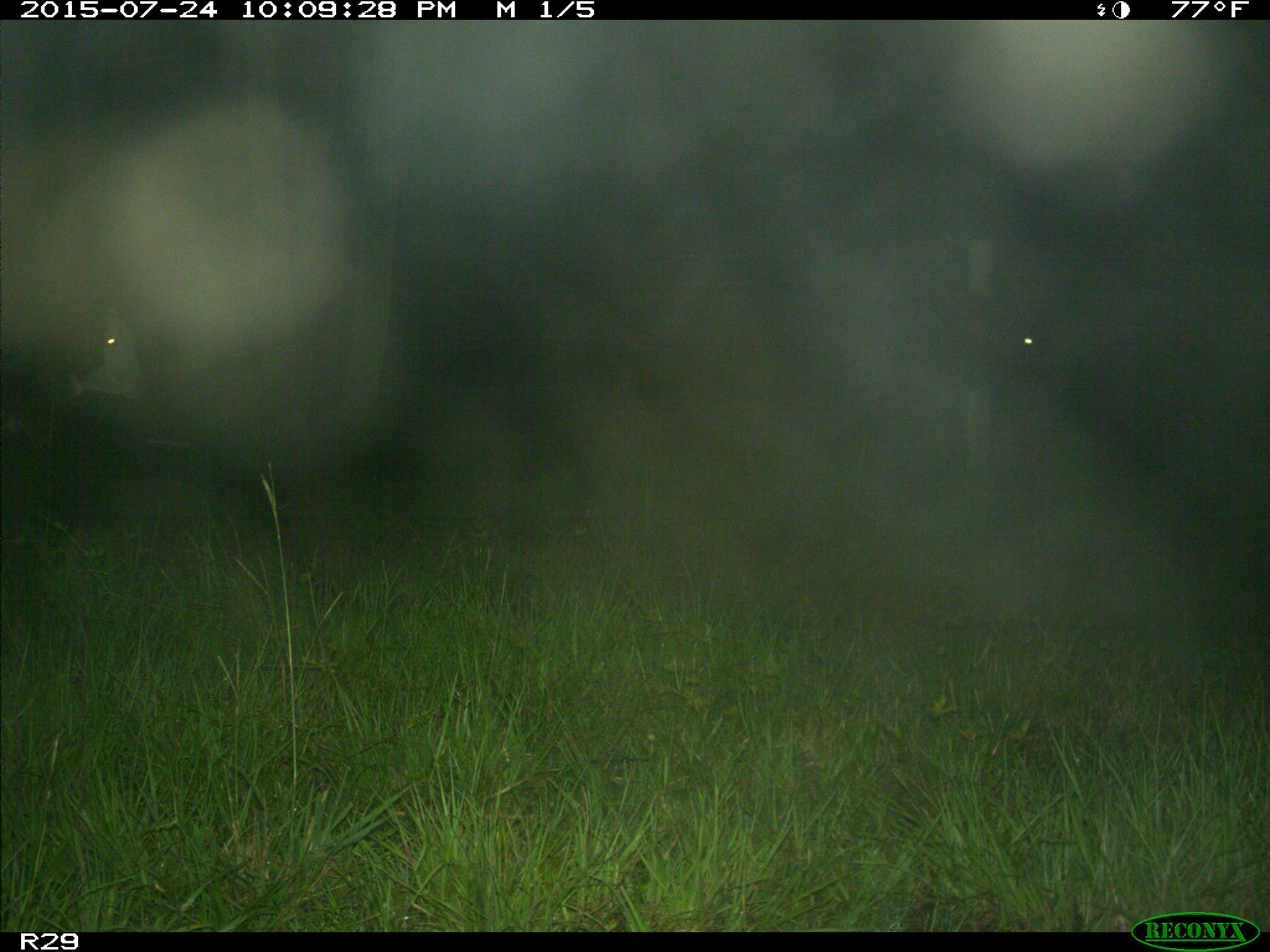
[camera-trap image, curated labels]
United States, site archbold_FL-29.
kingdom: Animalia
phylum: Chordata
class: Mammalia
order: Artiodactyla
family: Bovidae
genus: Bos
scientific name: Bos taurus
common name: domestic cow